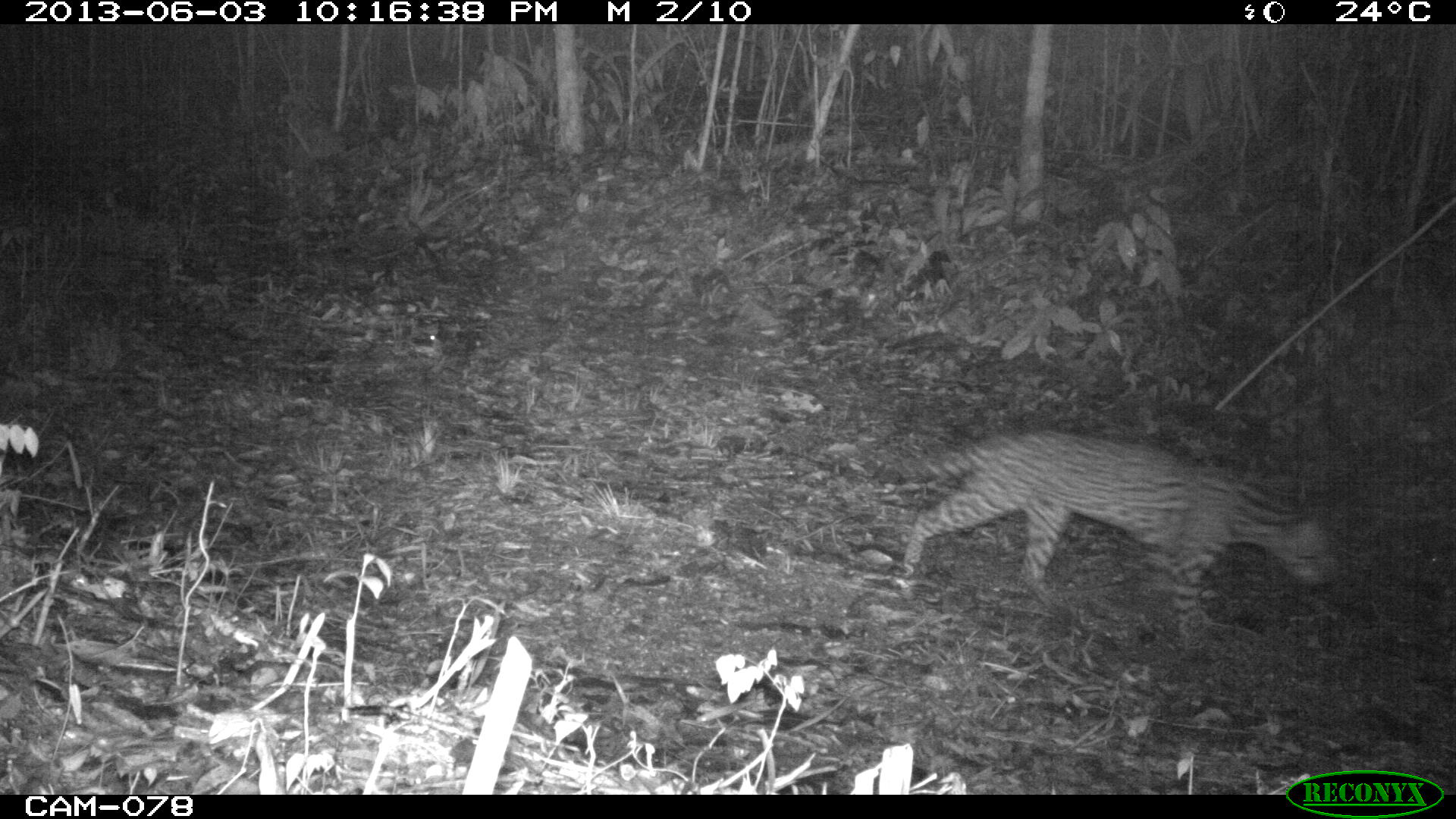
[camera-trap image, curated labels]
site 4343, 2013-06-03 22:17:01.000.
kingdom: Animalia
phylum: Chordata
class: Mammalia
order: Carnivora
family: Felidae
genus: Leopardus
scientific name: Leopardus pardalis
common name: ocelot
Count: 1.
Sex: female.